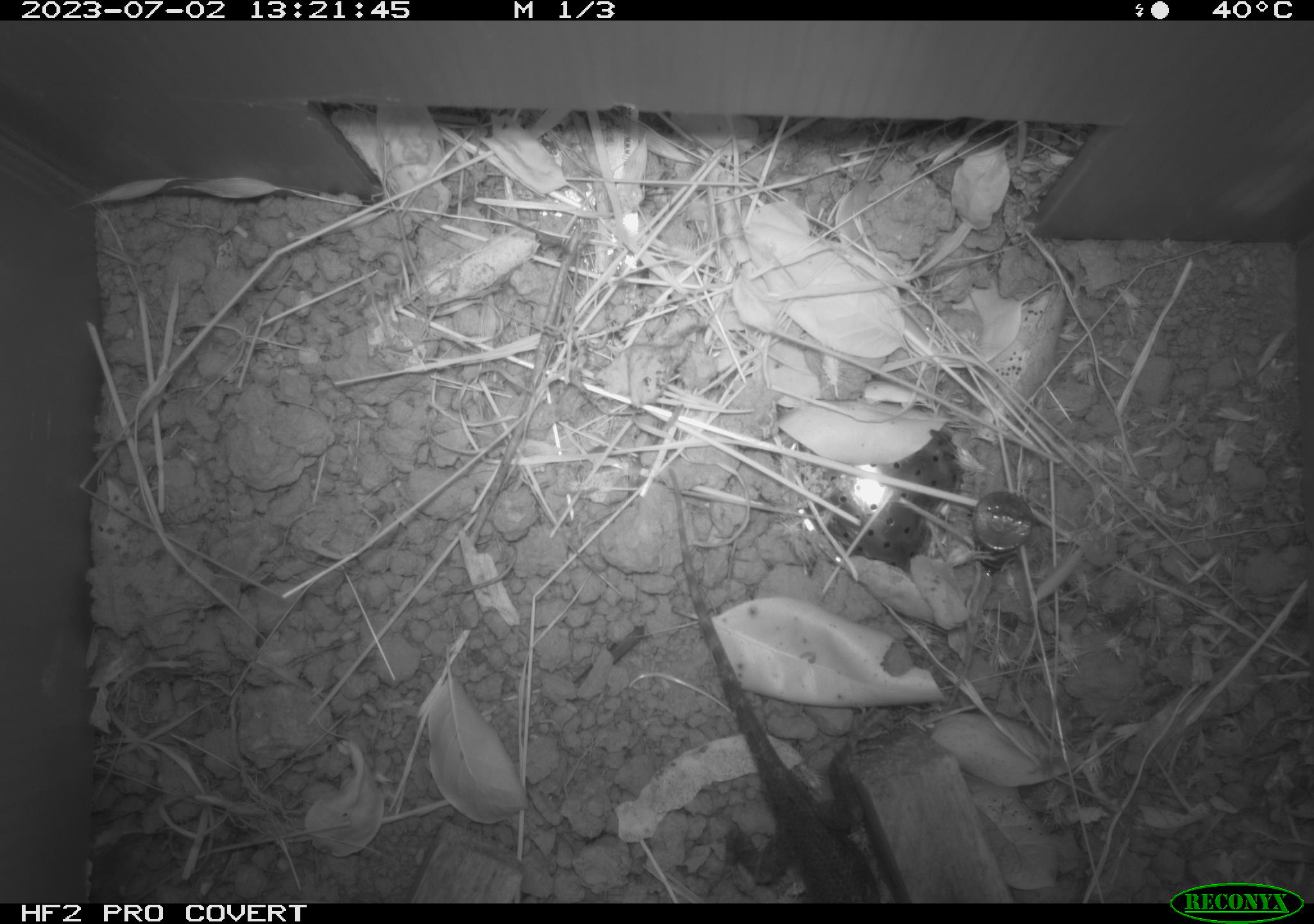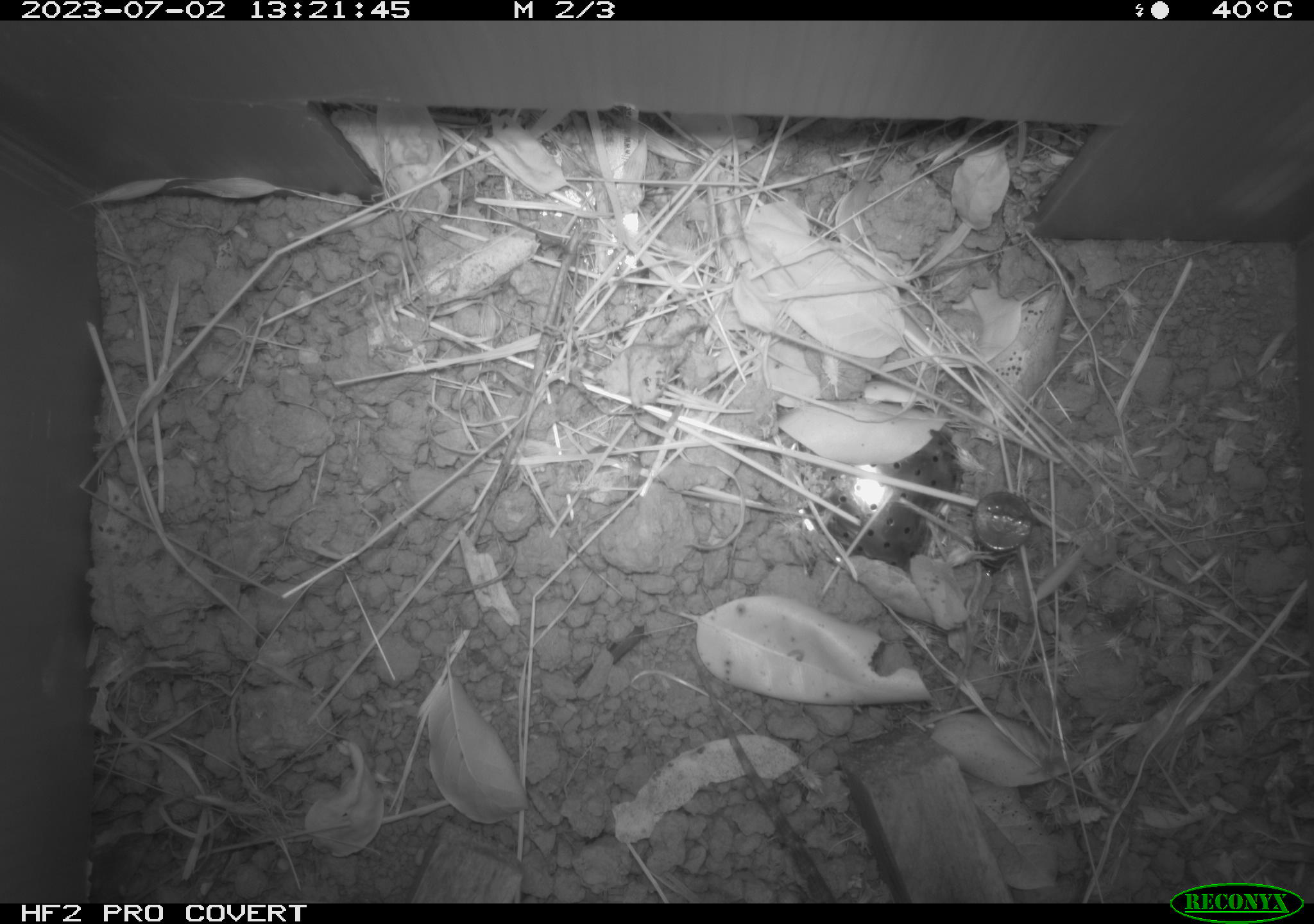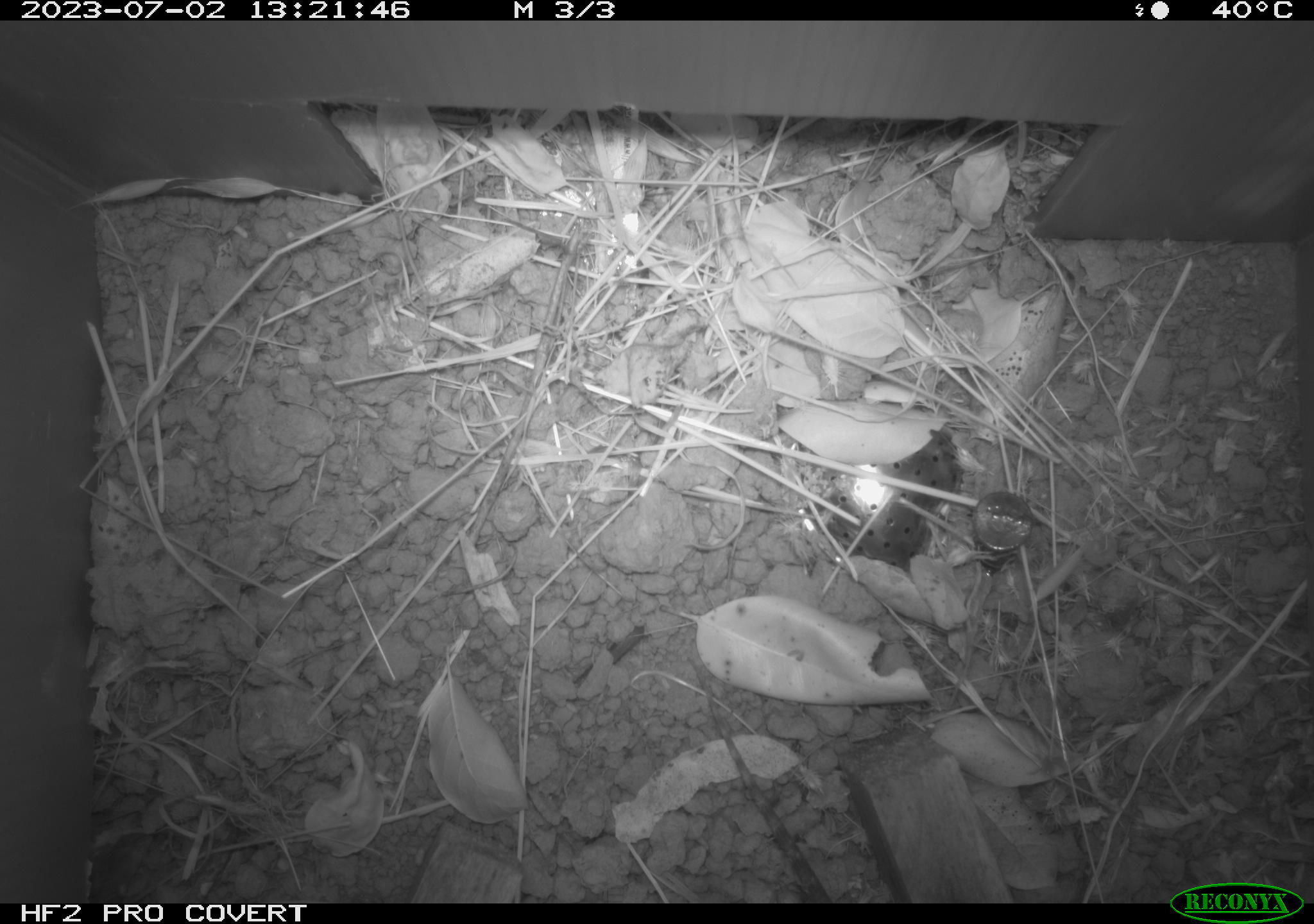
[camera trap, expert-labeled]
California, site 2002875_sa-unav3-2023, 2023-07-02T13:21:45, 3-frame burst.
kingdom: Animalia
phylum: Chordata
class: Reptilia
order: Squamata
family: Phrynosomatidae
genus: Sceloporus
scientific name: Sceloporus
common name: spiny lizards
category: sceloporus species